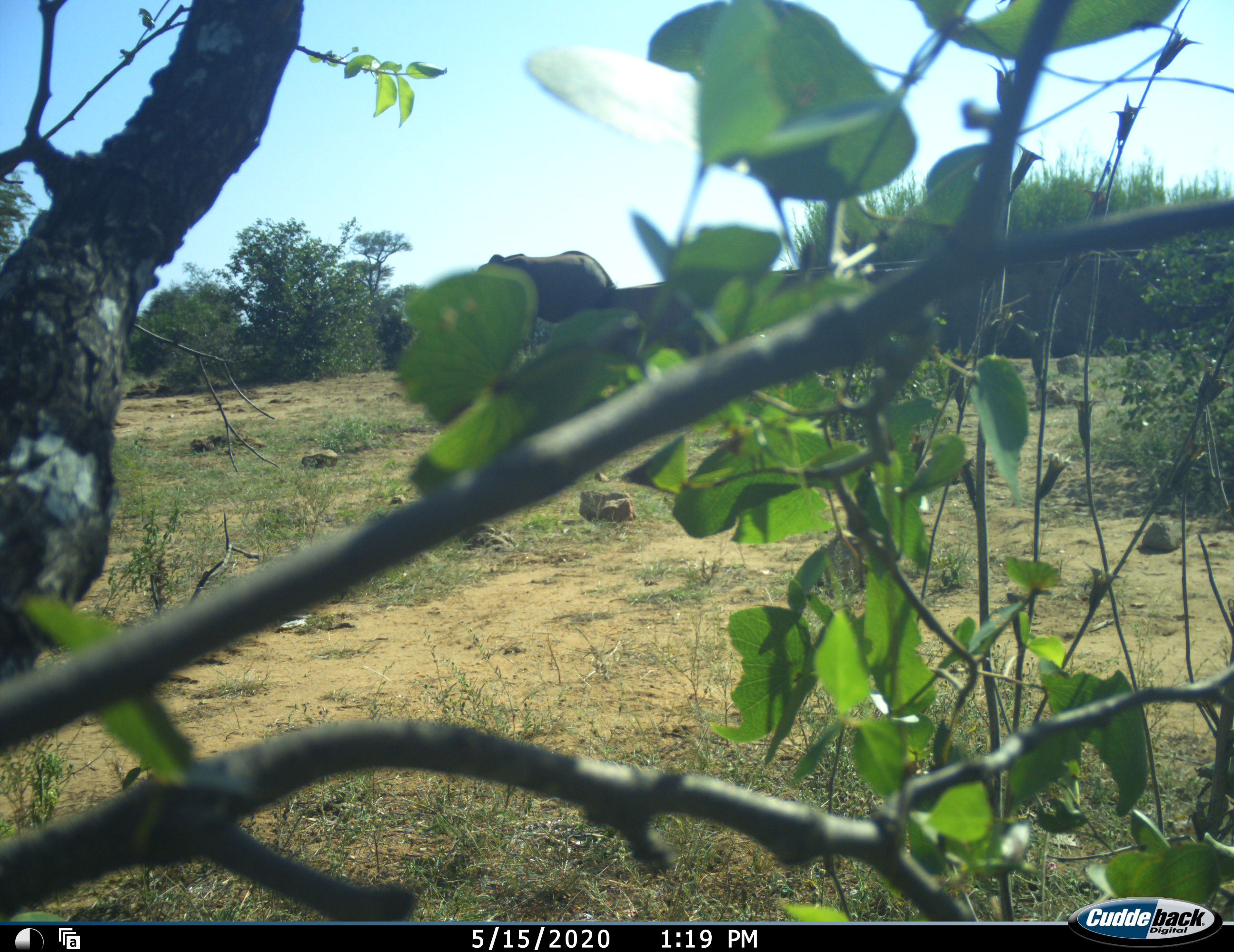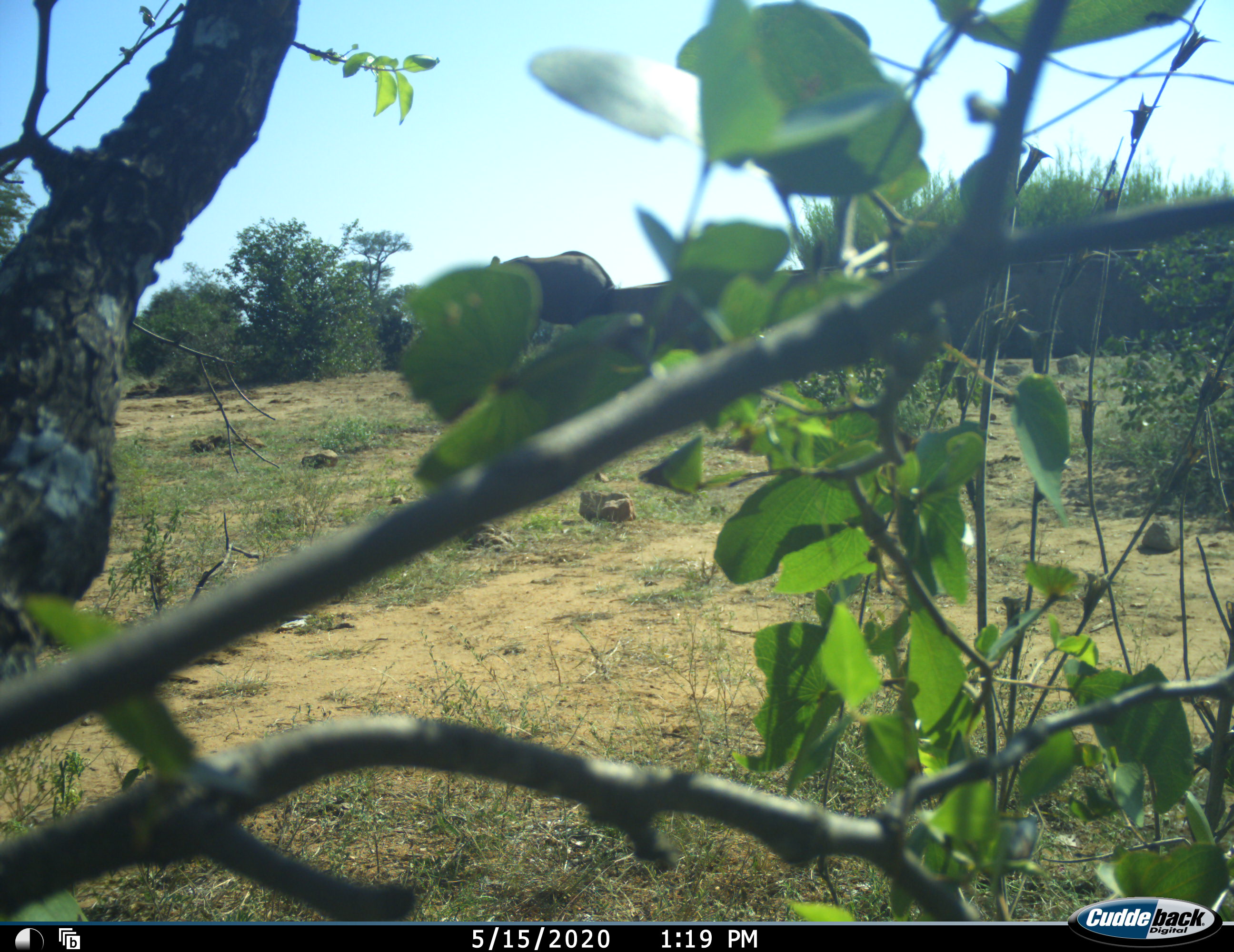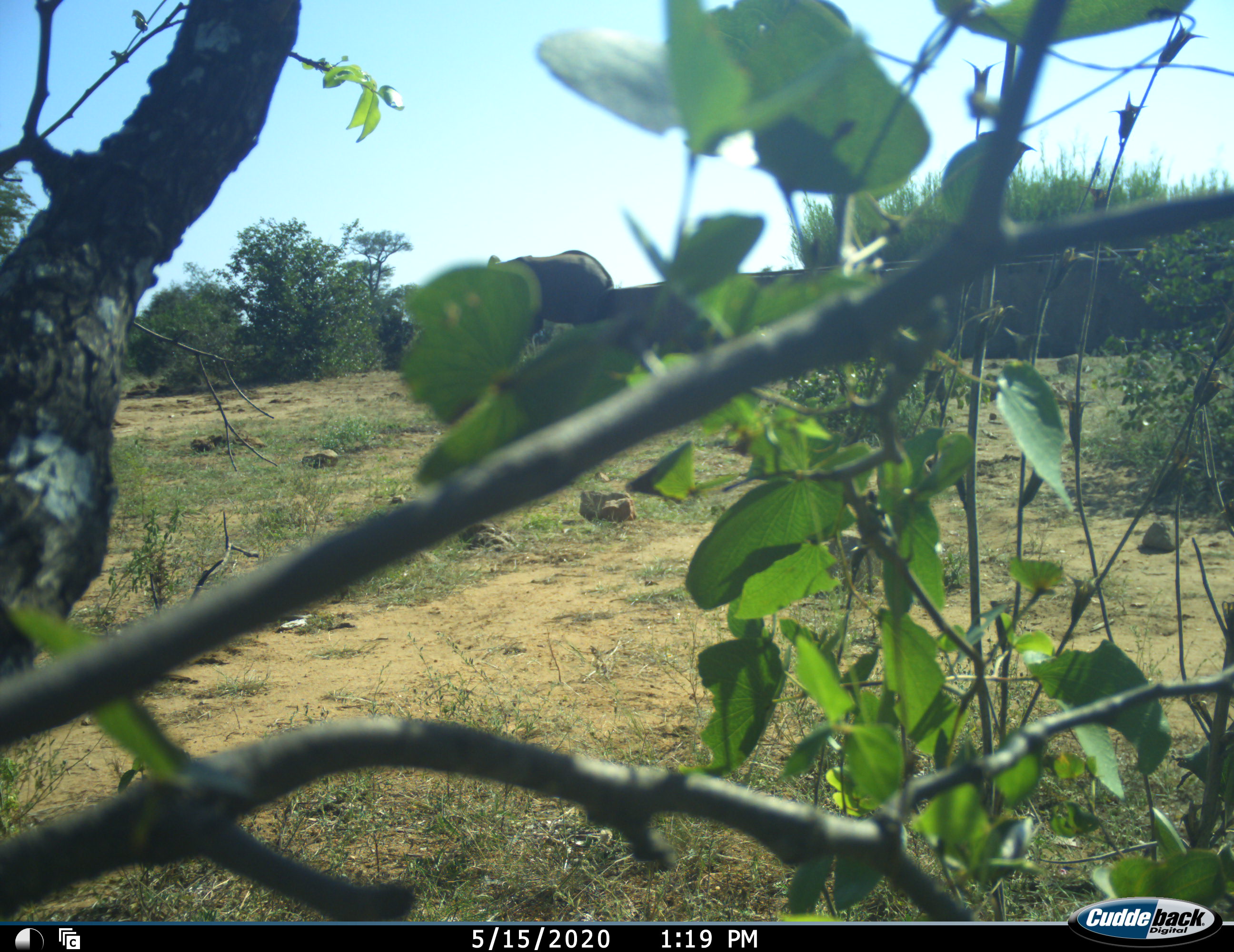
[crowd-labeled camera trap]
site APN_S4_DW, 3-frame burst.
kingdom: Animalia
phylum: Chordata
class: Mammalia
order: Proboscidea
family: Elephantidae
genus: Loxodonta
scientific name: Loxodonta africana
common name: african bush elephant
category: elephant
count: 1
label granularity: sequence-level